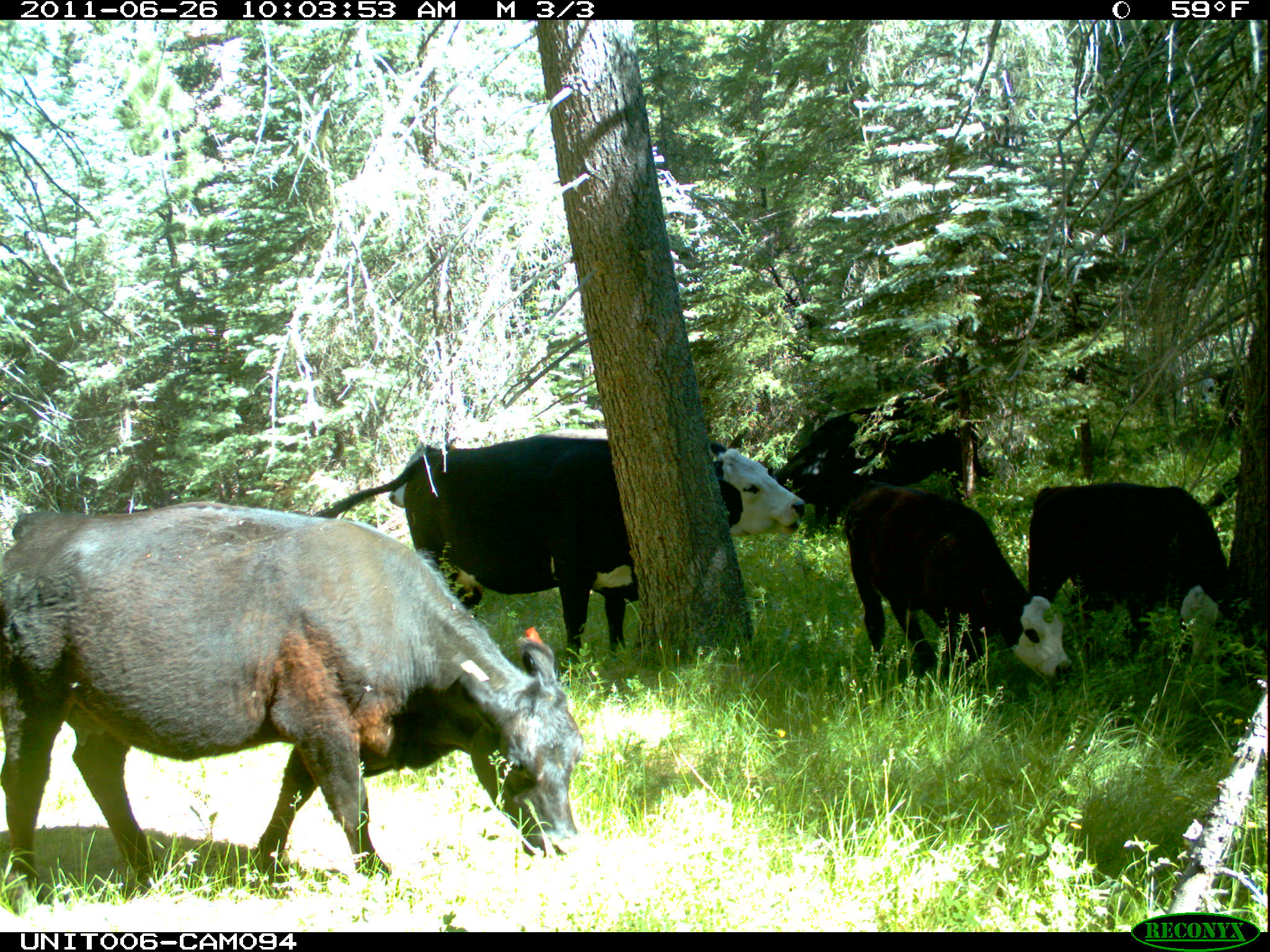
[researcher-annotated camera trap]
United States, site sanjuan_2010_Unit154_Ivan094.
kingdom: Animalia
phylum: Chordata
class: Mammalia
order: Artiodactyla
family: Bovidae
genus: Bos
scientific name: Bos taurus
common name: domestic cow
Bos taurus (domestic cow).